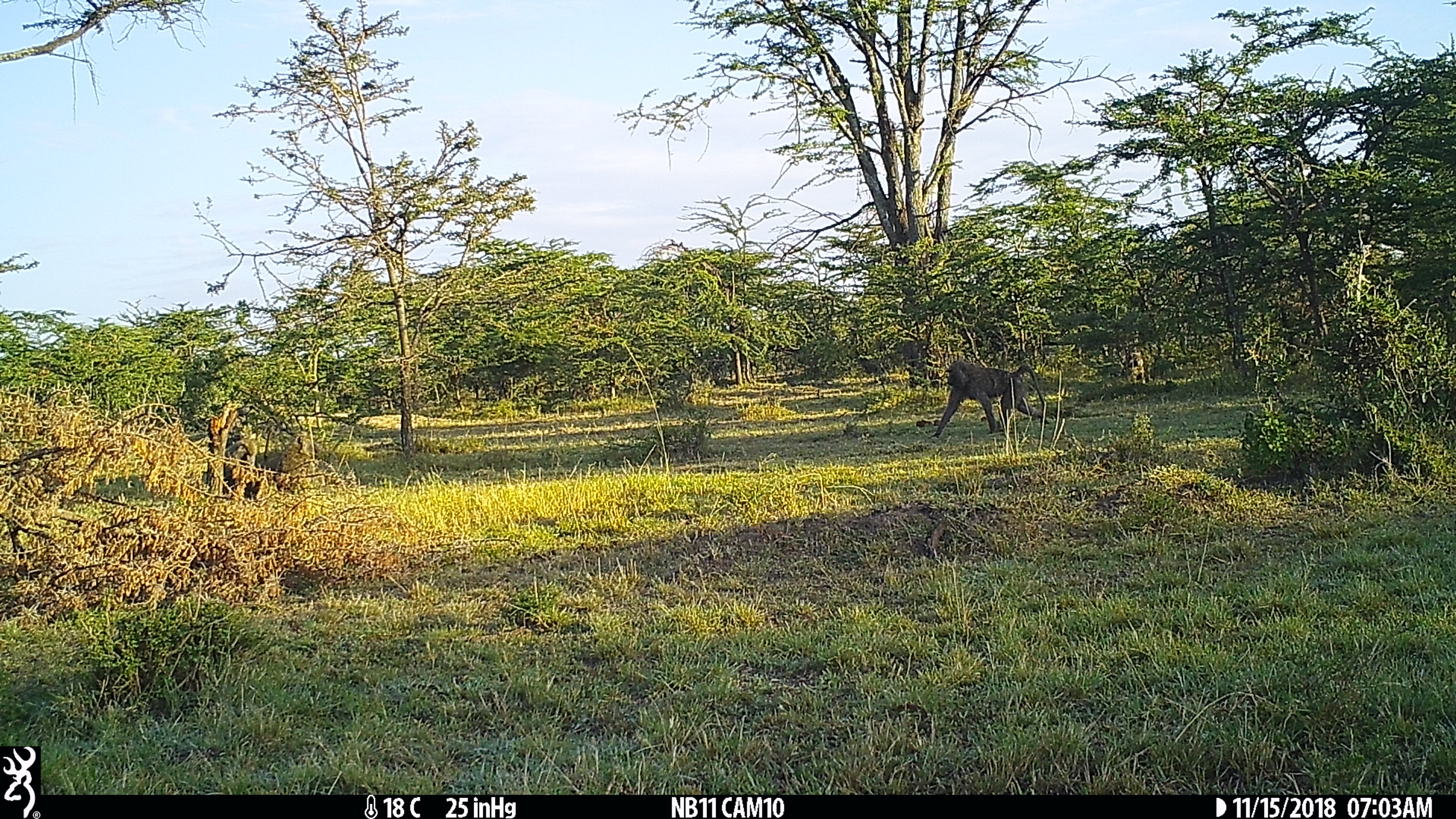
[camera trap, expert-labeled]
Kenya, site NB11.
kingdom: Animalia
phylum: Chordata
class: Mammalia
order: Primates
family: Cercopithecidae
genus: Papio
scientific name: Papio anubis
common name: olive baboon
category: baboon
Baboon (olive baboon) (Papio anubis).